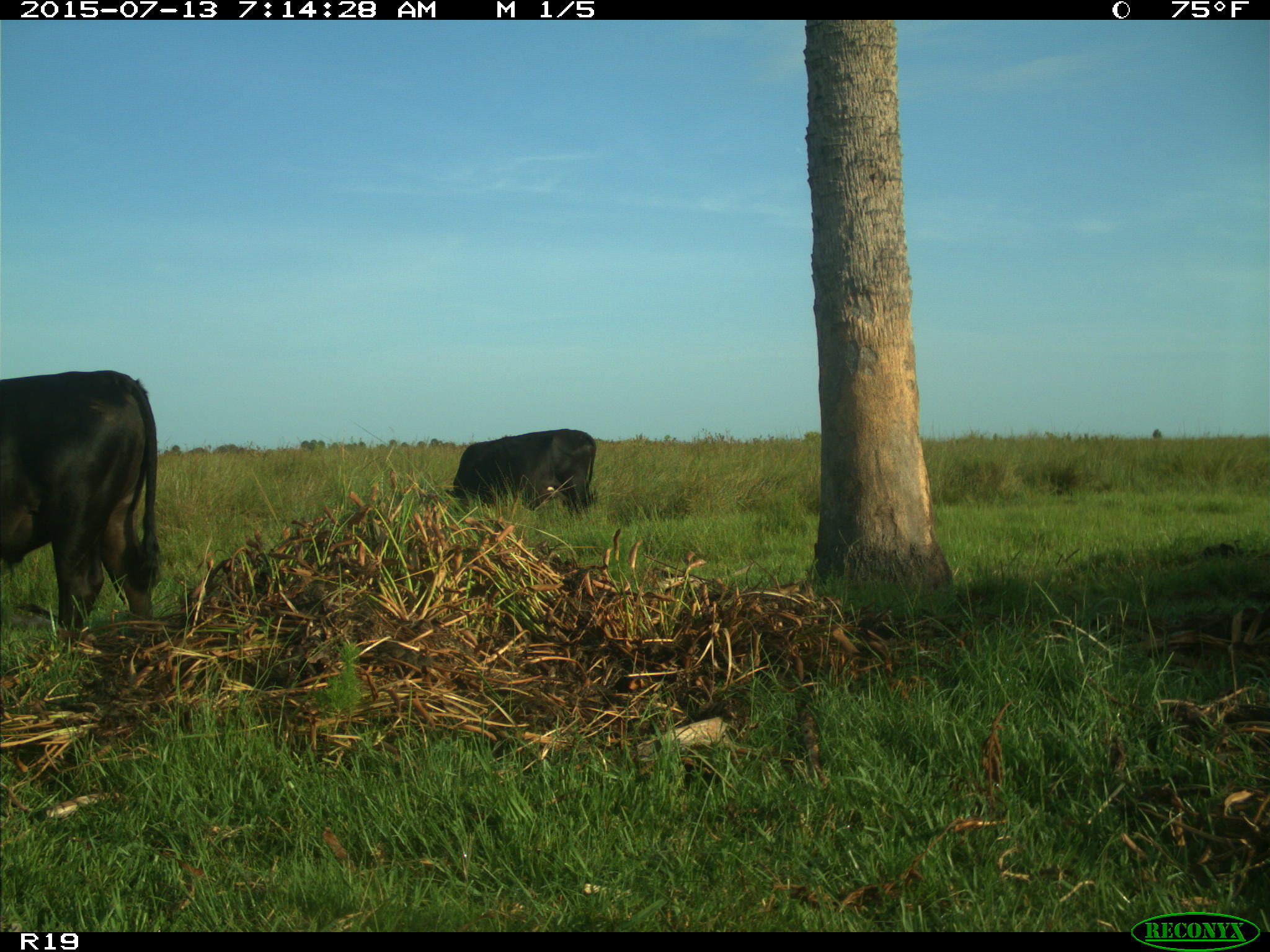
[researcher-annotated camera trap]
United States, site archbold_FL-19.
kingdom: Animalia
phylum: Chordata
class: Mammalia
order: Artiodactyla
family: Bovidae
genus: Bos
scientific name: Bos taurus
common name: domestic cow